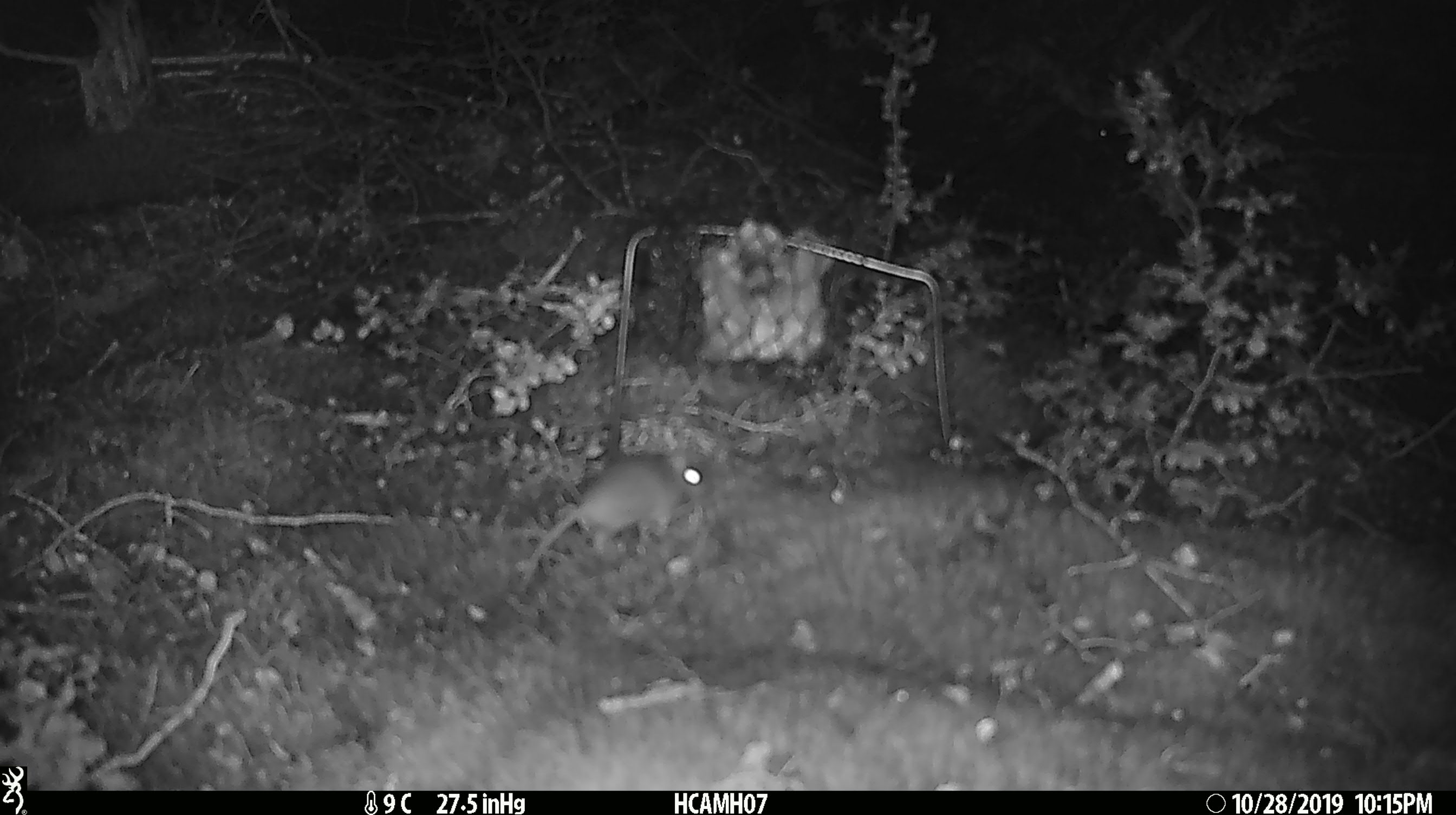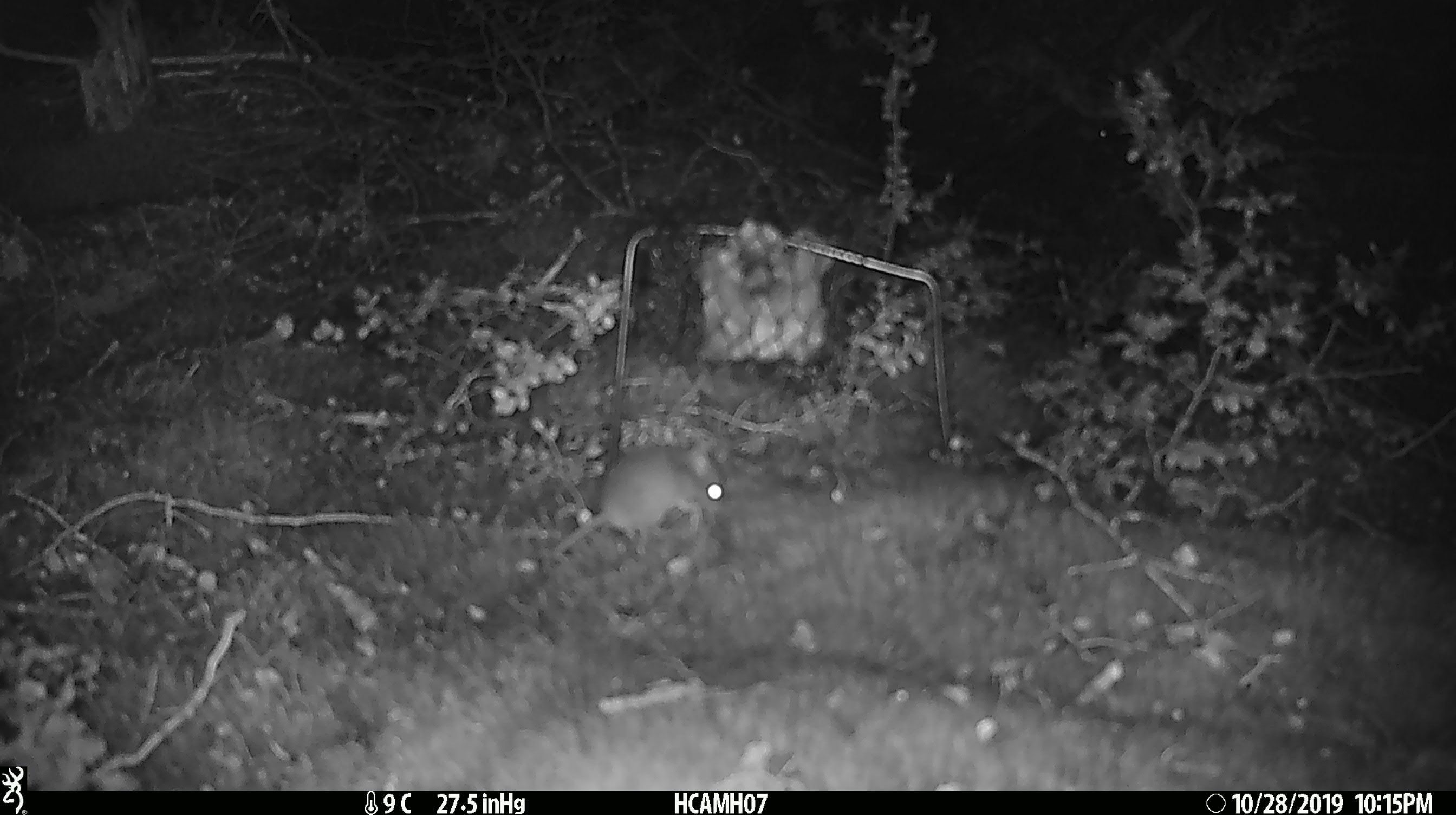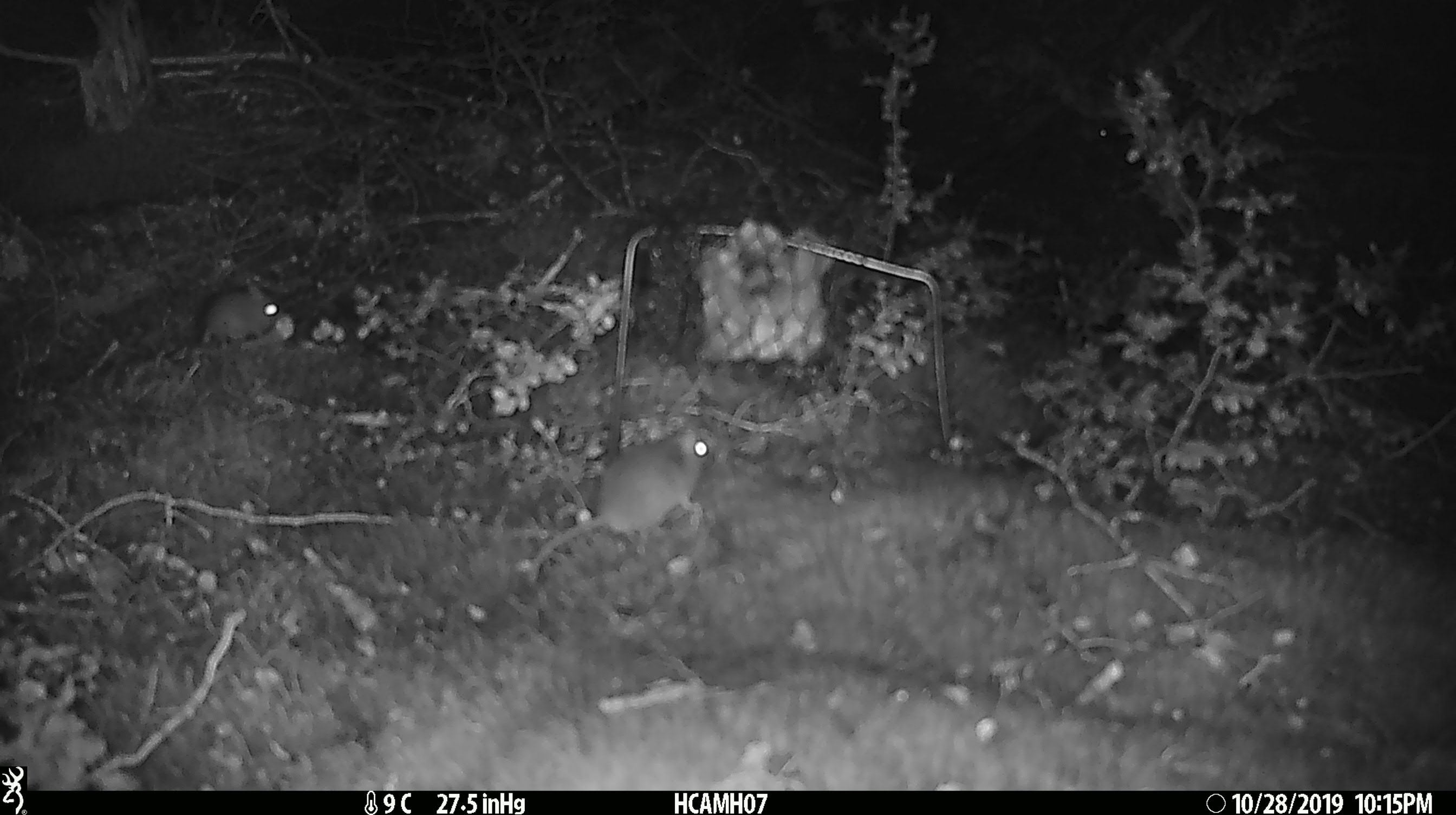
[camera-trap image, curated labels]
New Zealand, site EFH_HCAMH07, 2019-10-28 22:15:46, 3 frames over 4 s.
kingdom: Animalia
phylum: Chordata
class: Mammalia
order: Rodentia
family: Muridae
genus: Mus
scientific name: Mus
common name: mouse